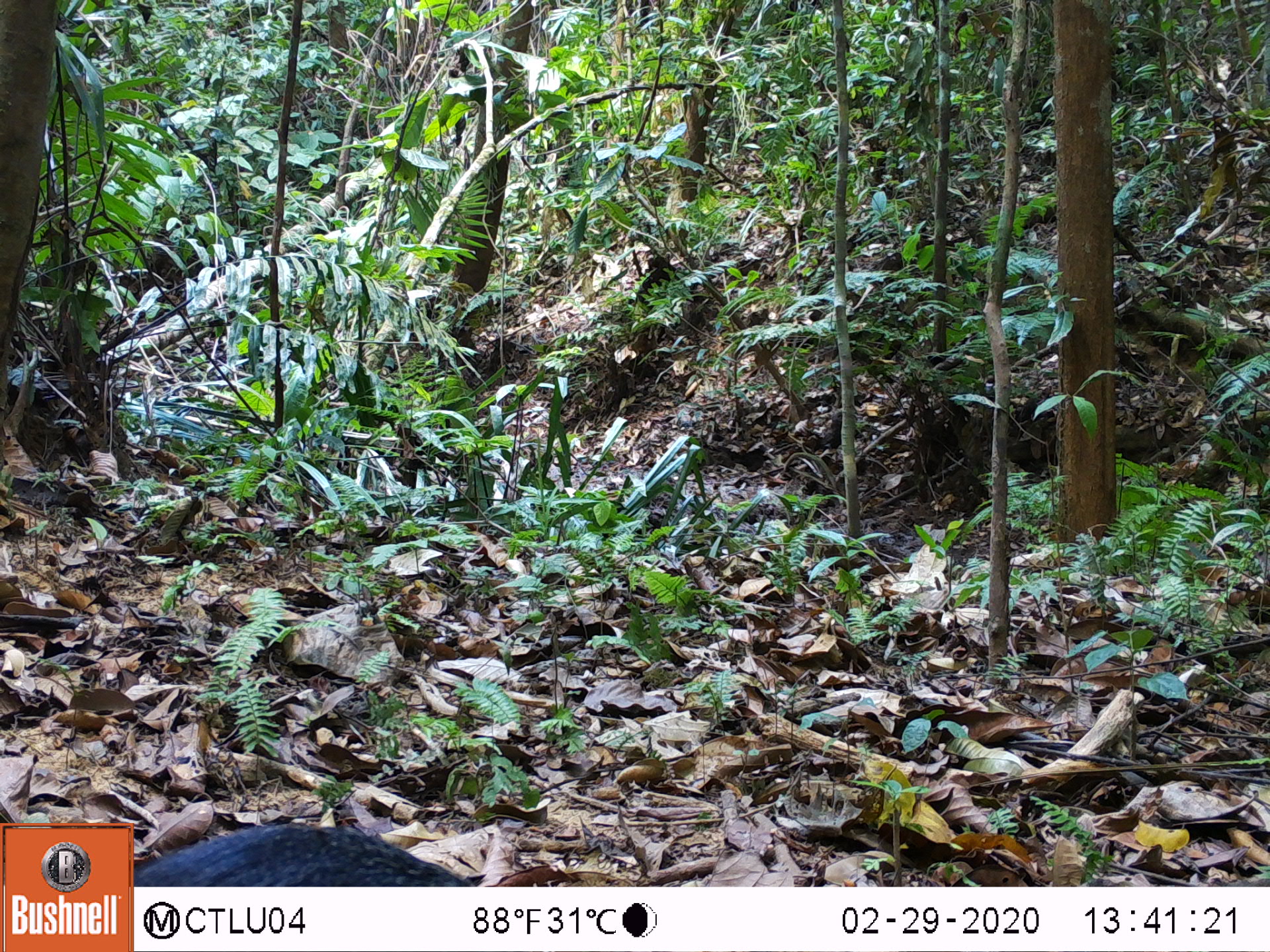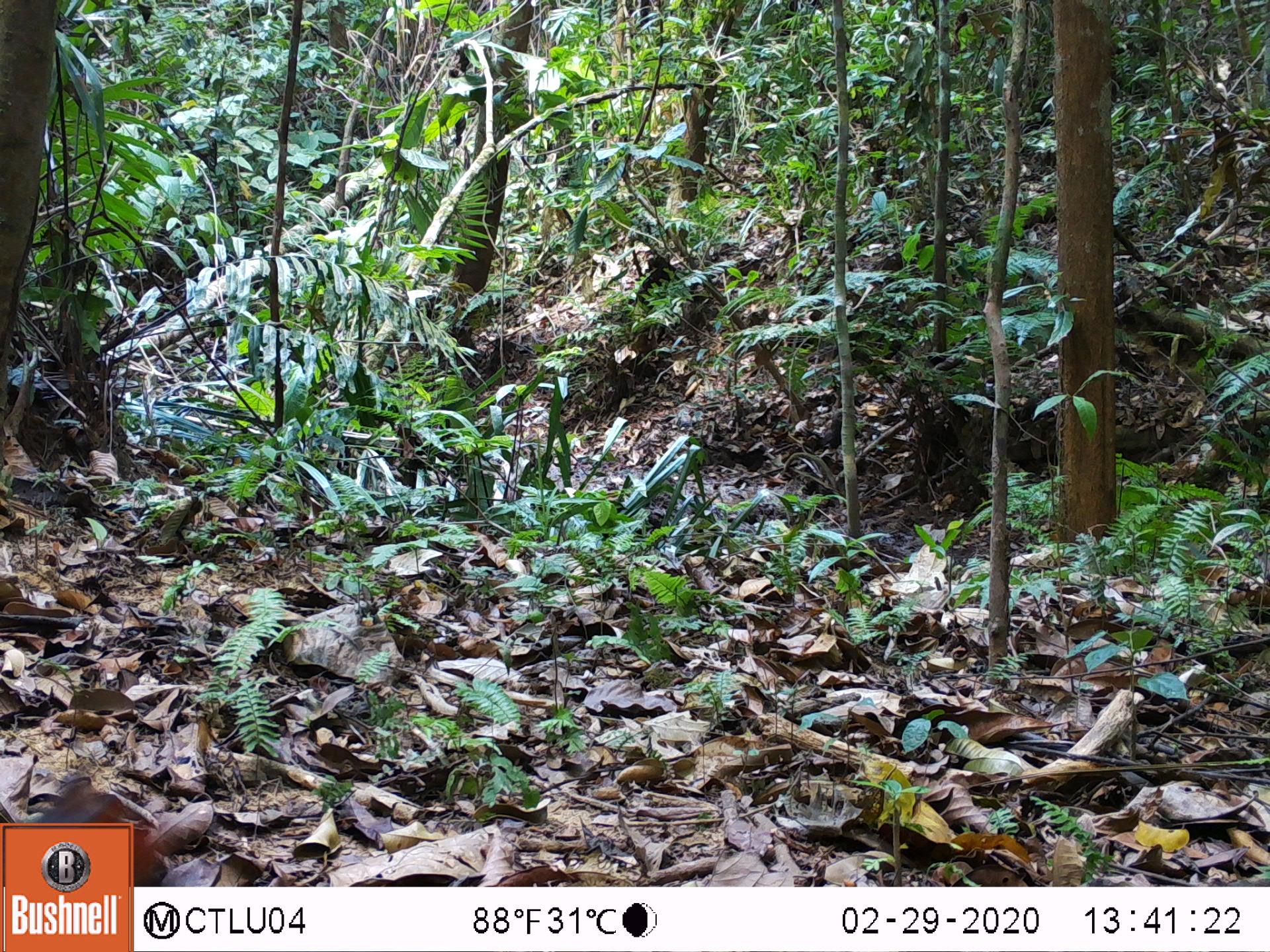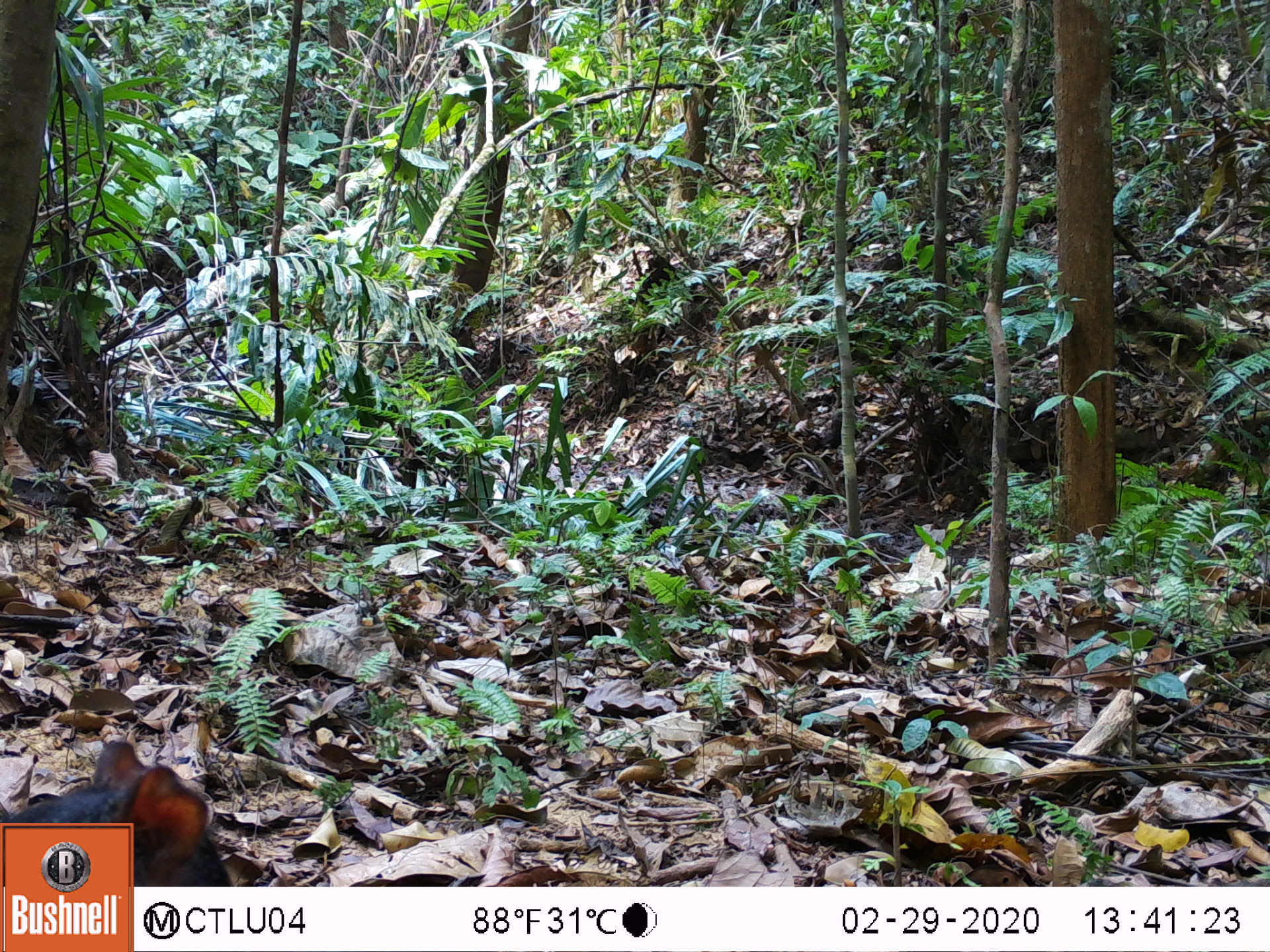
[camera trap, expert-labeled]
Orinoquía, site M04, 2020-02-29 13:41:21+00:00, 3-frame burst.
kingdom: Animalia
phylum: Chordata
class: Mammalia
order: Rodentia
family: Dasyproctidae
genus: Dasyprocta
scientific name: Dasyprocta fuliginosa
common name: black agouti